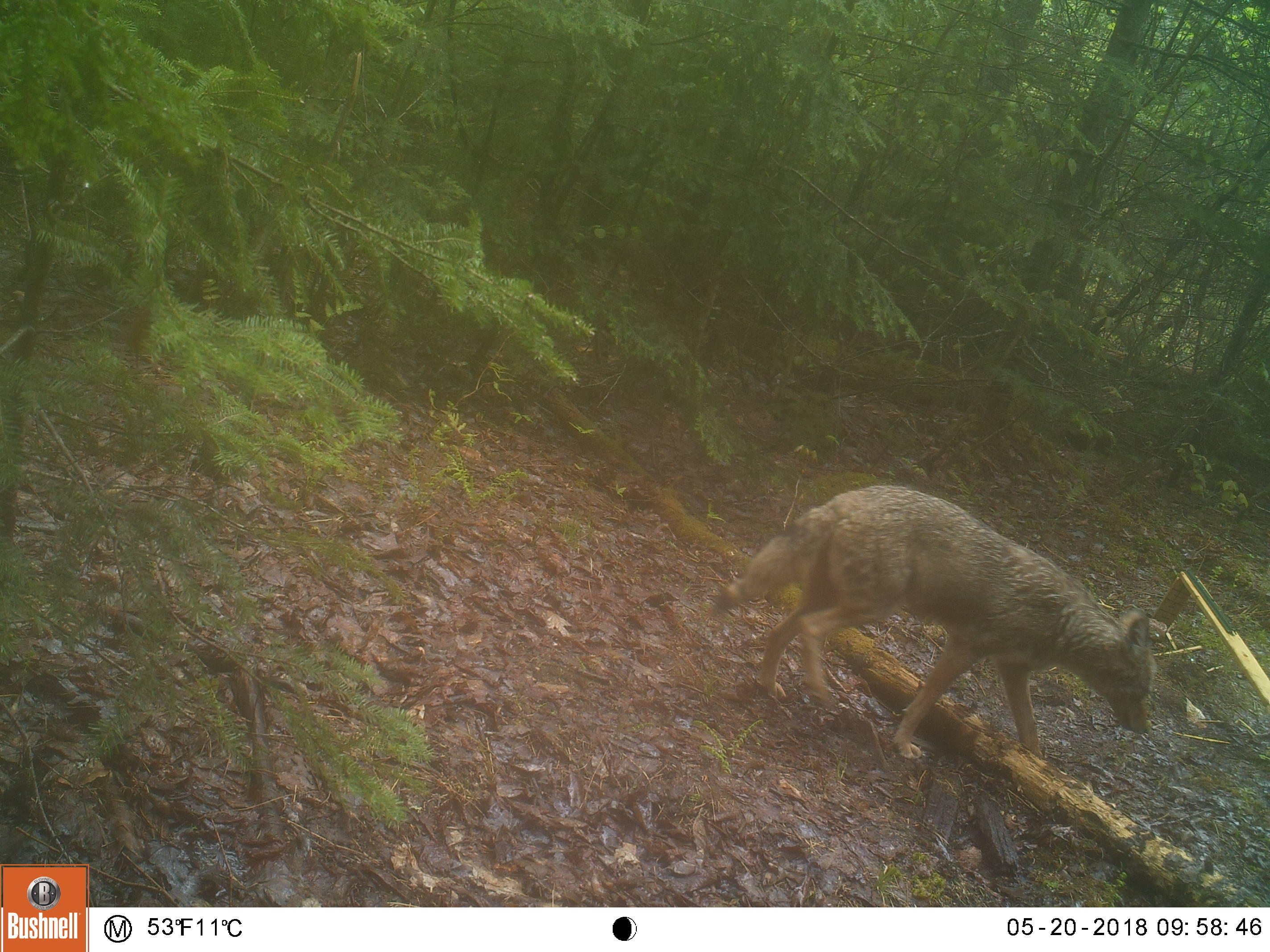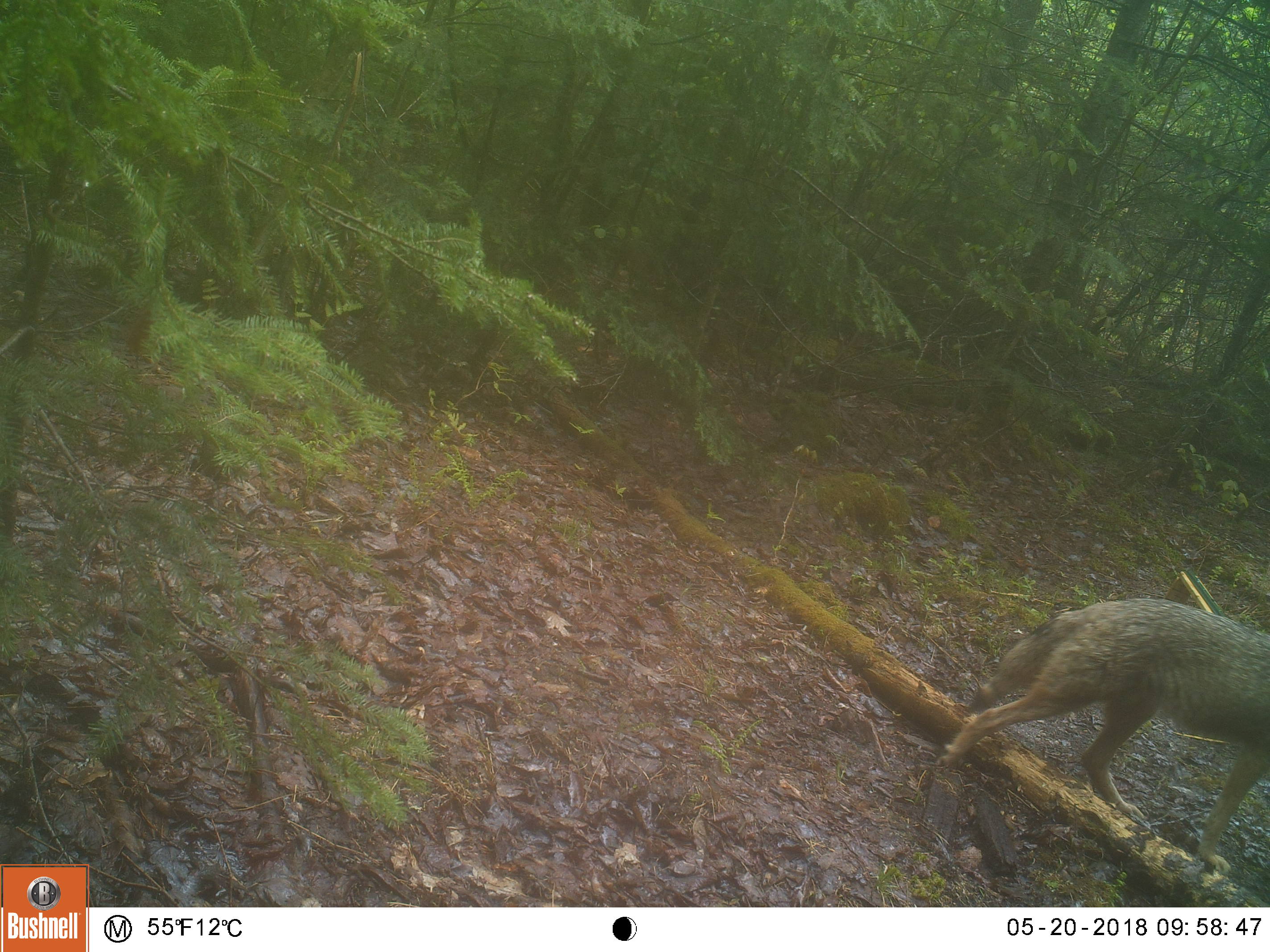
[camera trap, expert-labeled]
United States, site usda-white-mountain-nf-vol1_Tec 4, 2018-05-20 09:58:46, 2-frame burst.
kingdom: Animalia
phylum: Chordata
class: Mammalia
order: Carnivora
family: Canidae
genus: Canis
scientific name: Canis latrans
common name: coyote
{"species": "coyote (Canis latrans)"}